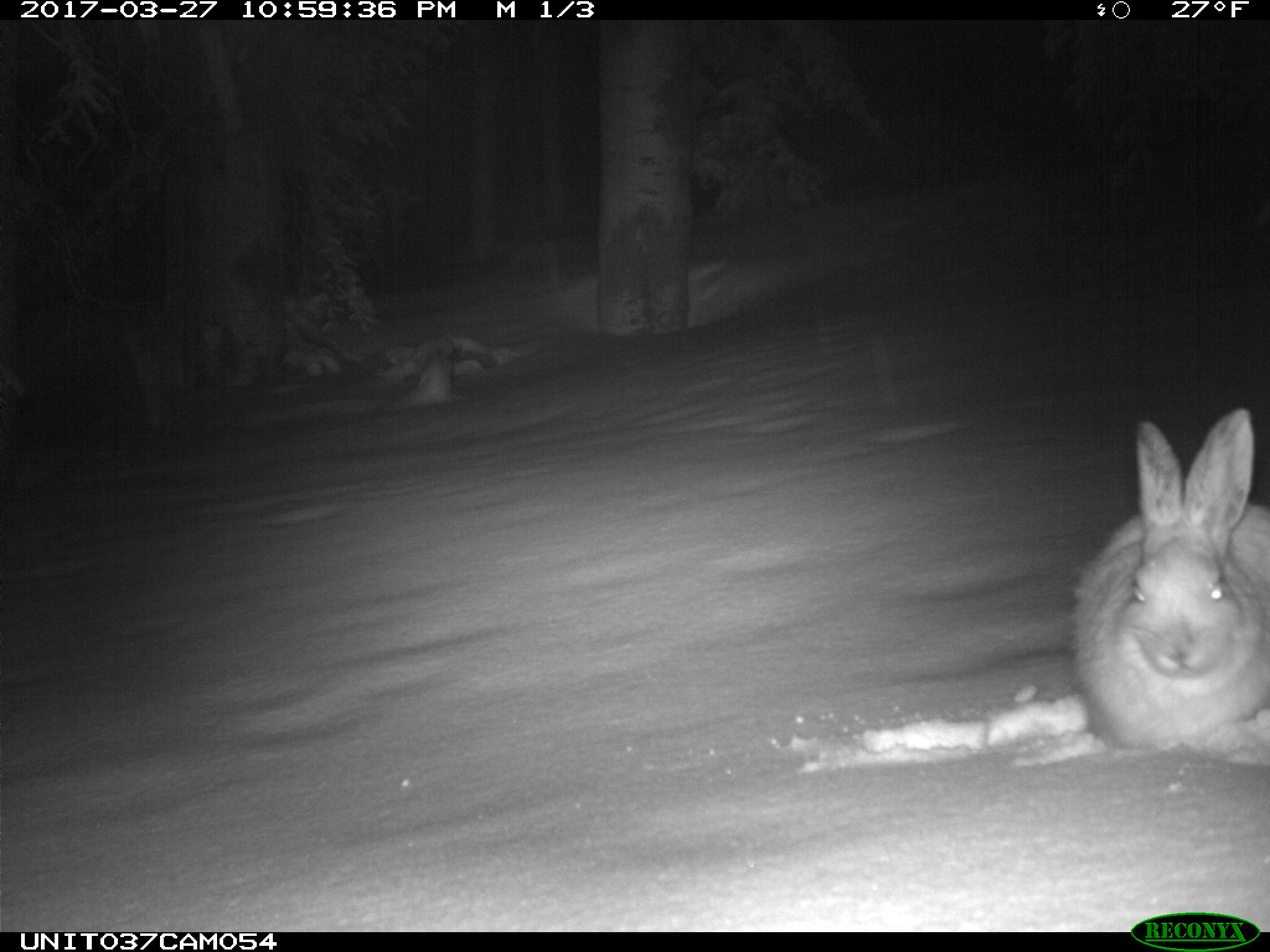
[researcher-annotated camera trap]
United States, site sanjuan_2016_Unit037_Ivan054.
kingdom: Animalia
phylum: Chordata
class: Mammalia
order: Lagomorpha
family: Leporidae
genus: Lepus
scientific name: Lepus americanus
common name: snowshoe hare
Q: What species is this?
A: Lepus americanus (snowshoe hare).